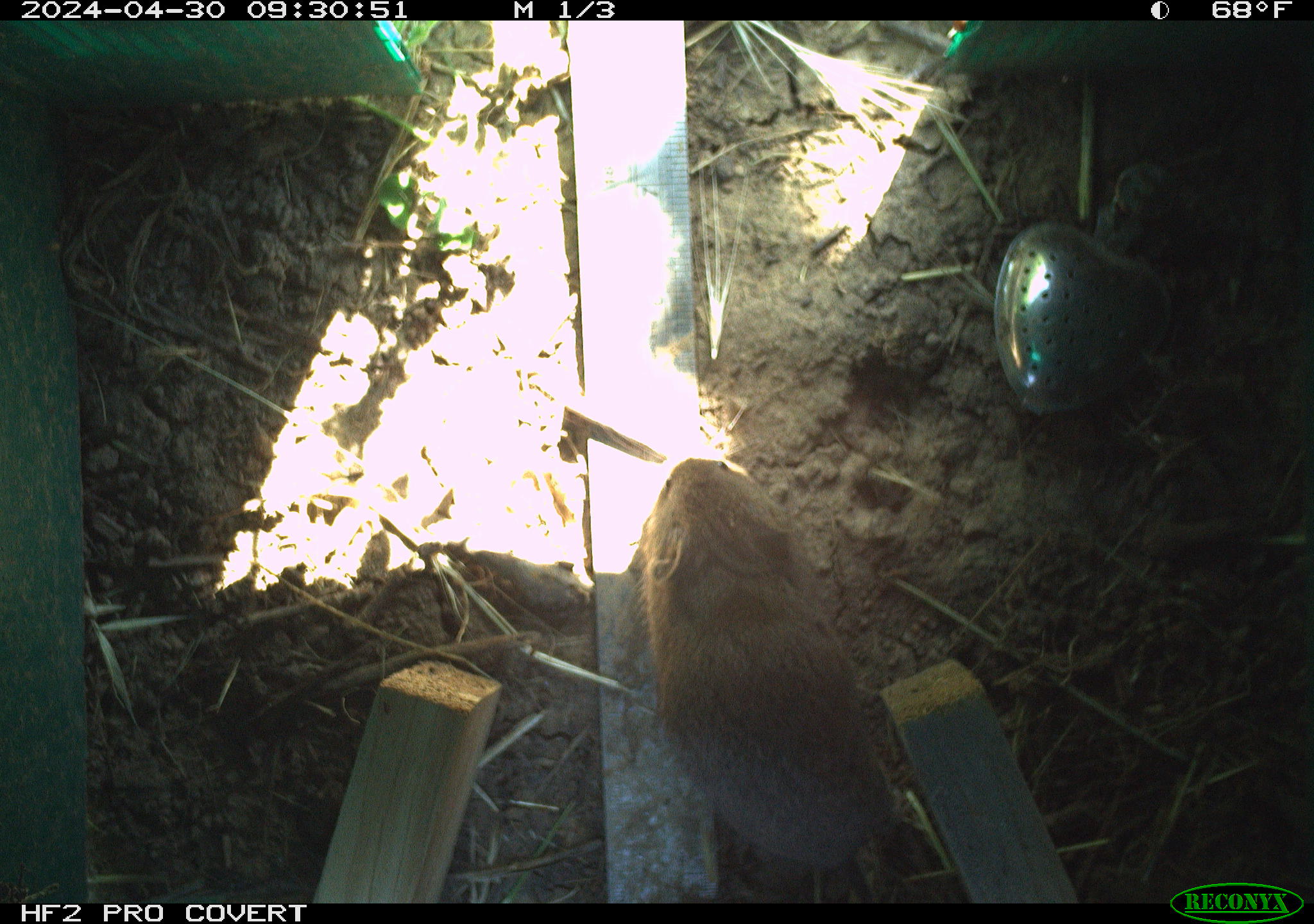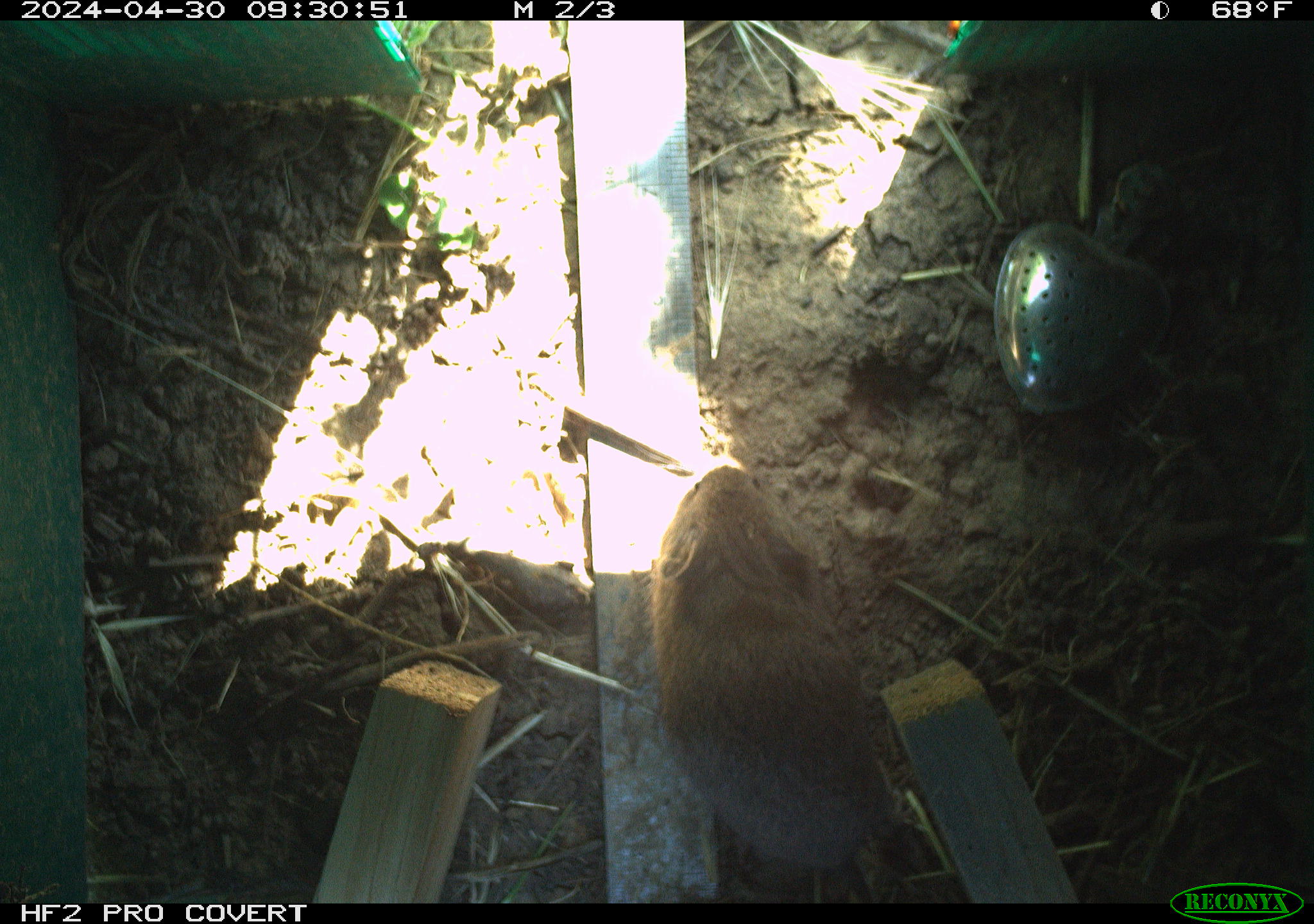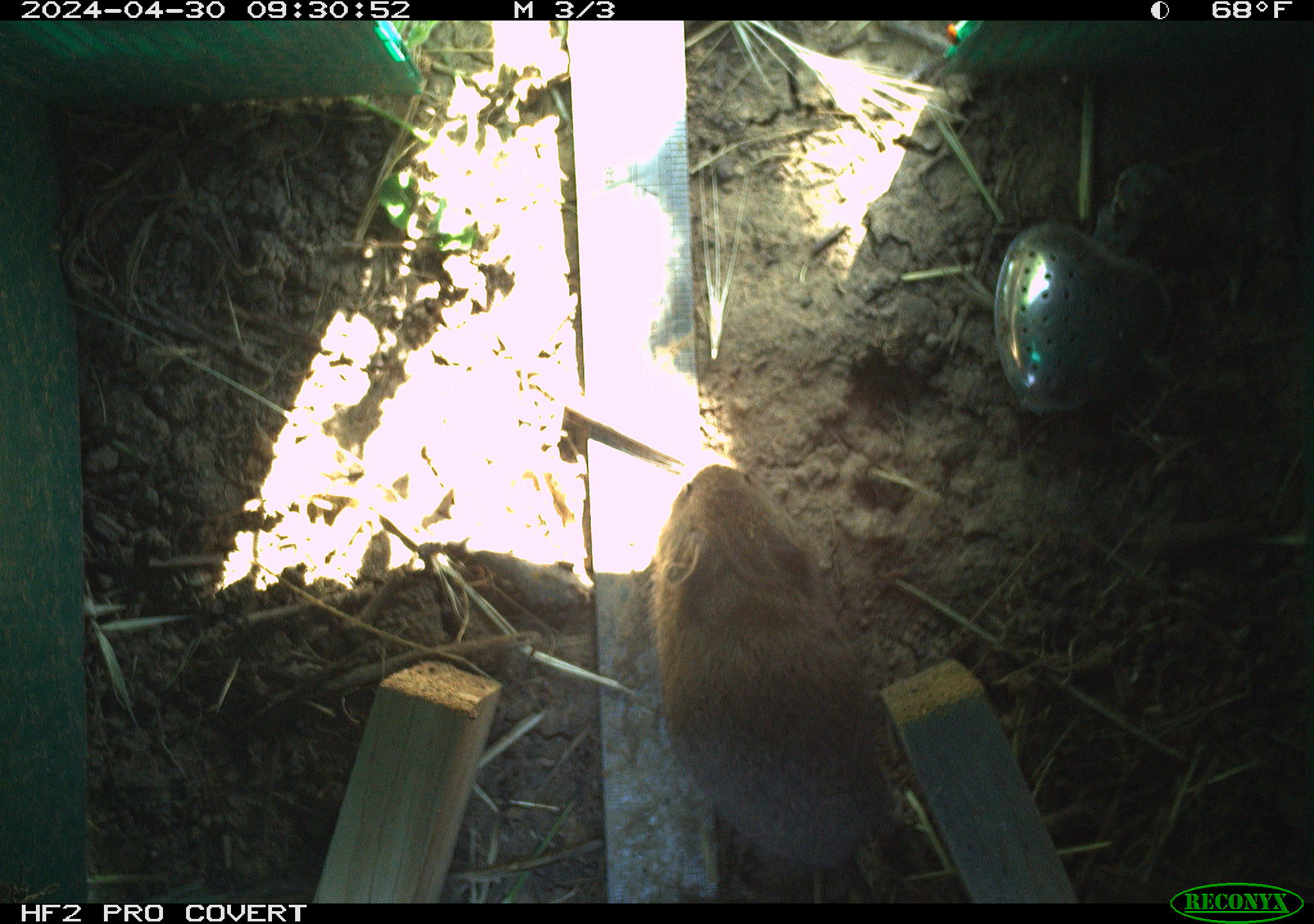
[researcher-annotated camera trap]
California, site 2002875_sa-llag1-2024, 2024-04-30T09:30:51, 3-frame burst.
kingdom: Animalia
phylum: Chordata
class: Mammalia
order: Rodentia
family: Cricetidae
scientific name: Arvicolinae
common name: voles, lemmings, and muskrats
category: arvicolinae subfamily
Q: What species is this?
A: Arvicolinae subfamily (voles, lemmings, and muskrats) (Arvicolinae).